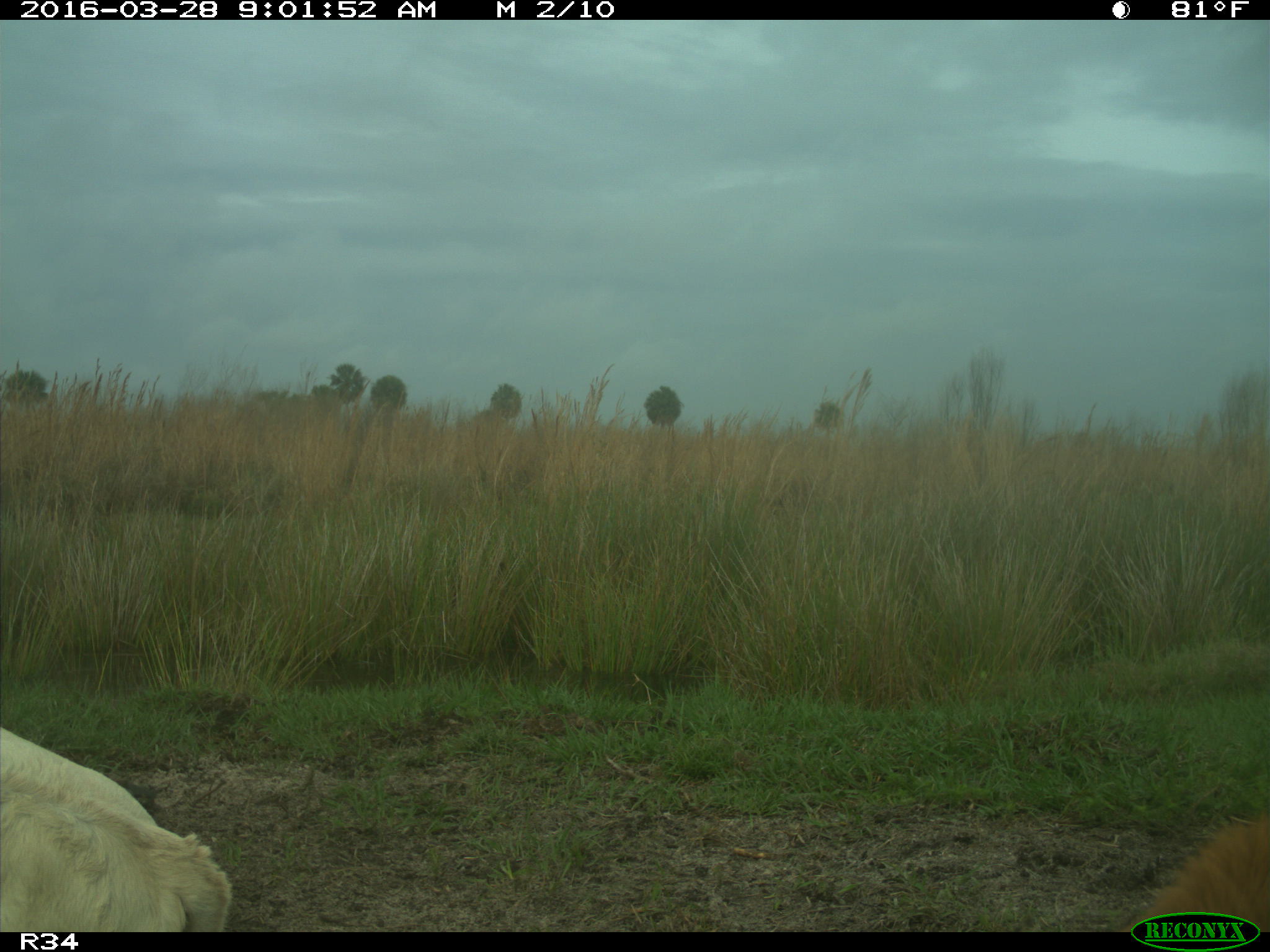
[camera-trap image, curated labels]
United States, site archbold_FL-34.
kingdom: Animalia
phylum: Chordata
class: Mammalia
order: Artiodactyla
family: Bovidae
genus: Bos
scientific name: Bos taurus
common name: domestic cow